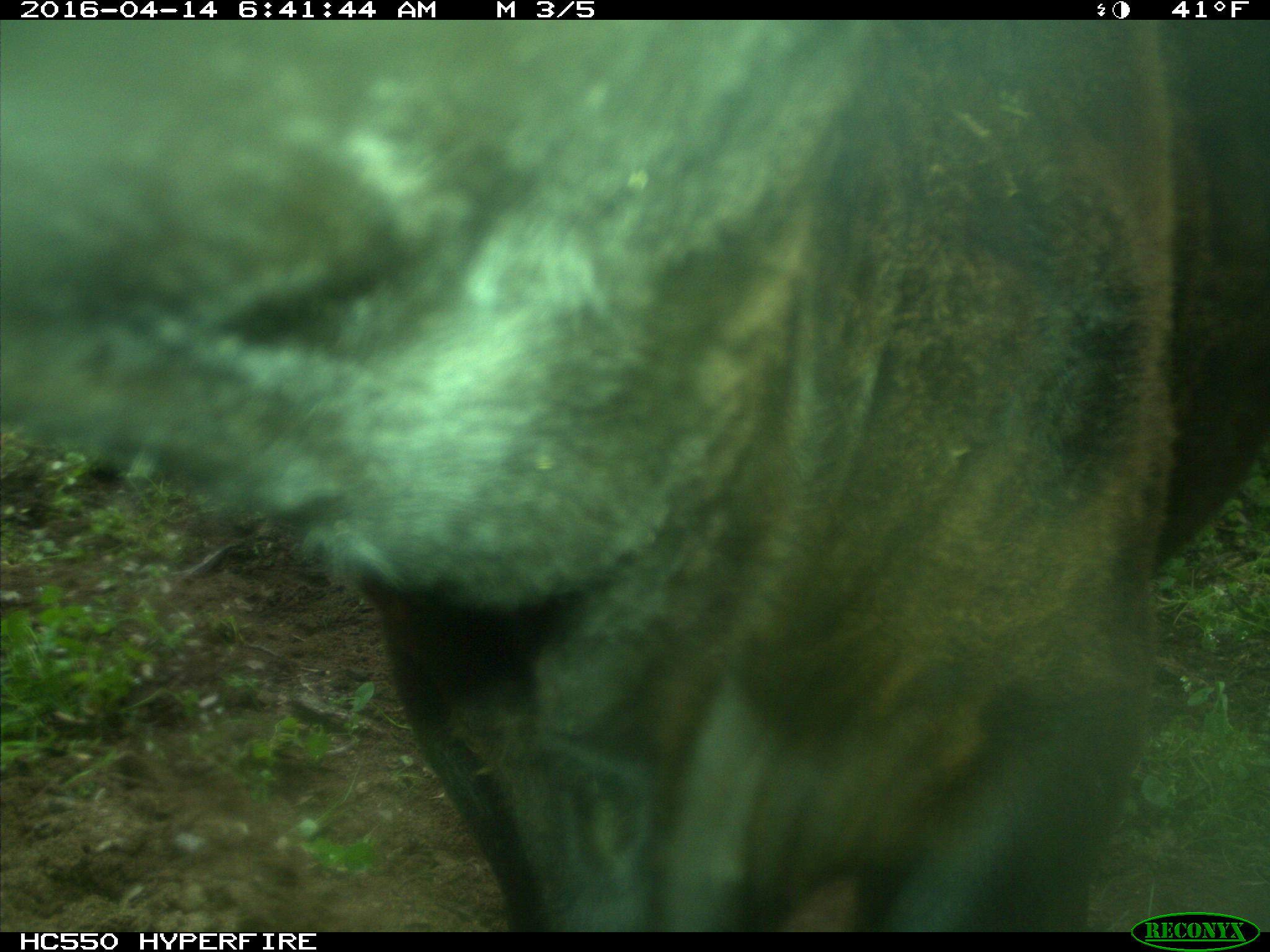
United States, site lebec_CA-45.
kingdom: Animalia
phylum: Chordata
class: Mammalia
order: Artiodactyla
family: Bovidae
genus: Bos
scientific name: Bos taurus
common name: domestic cow